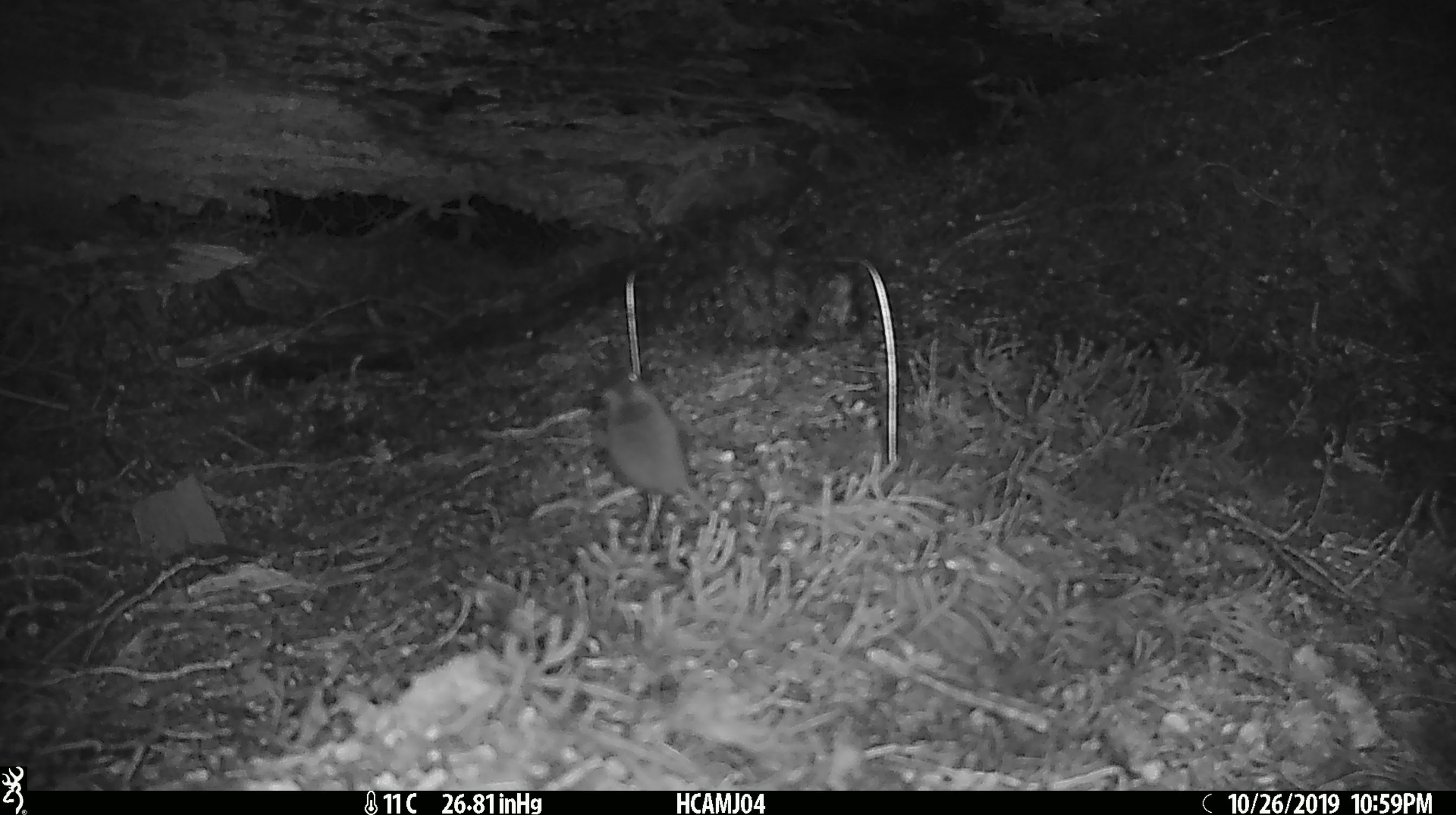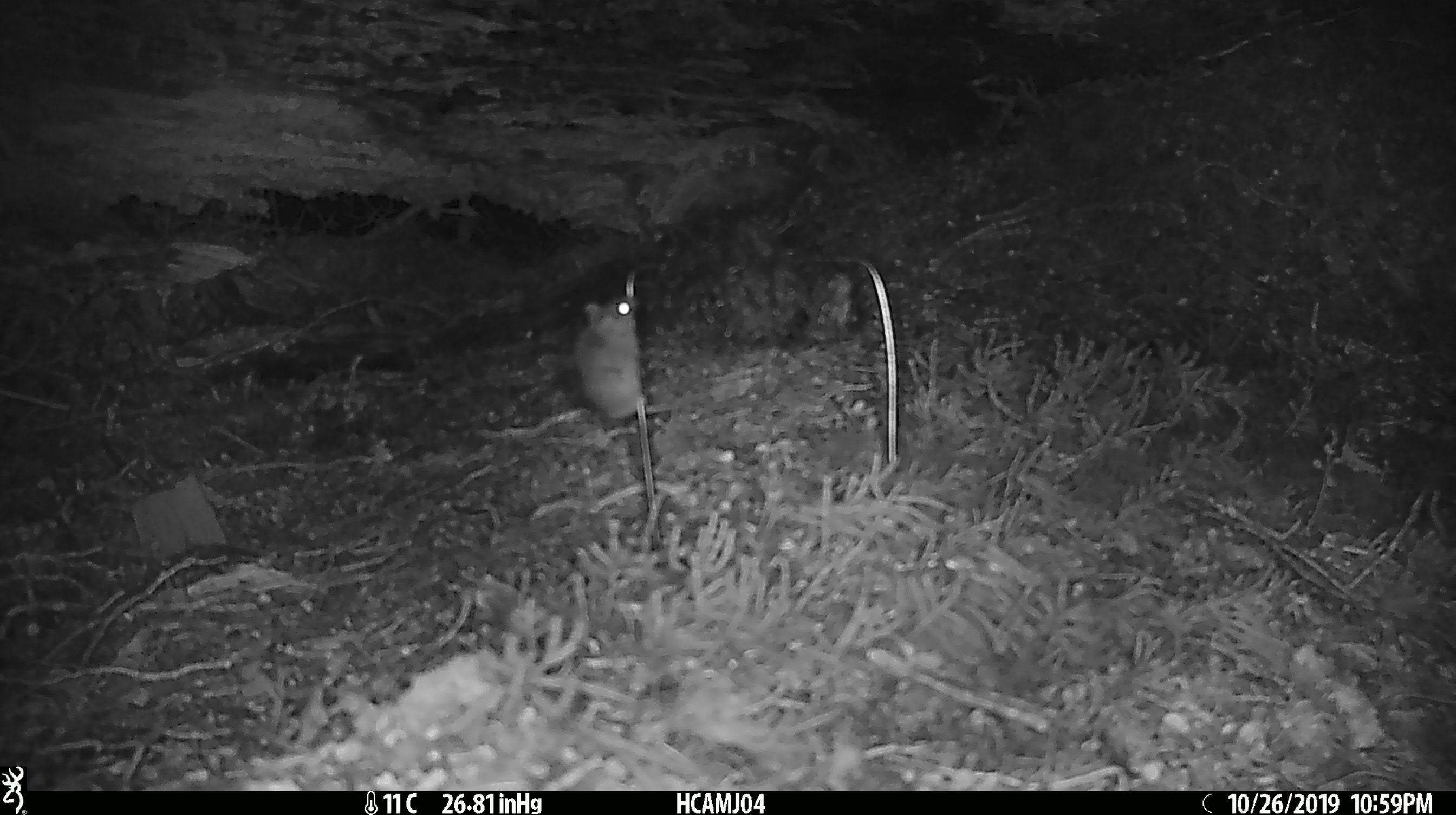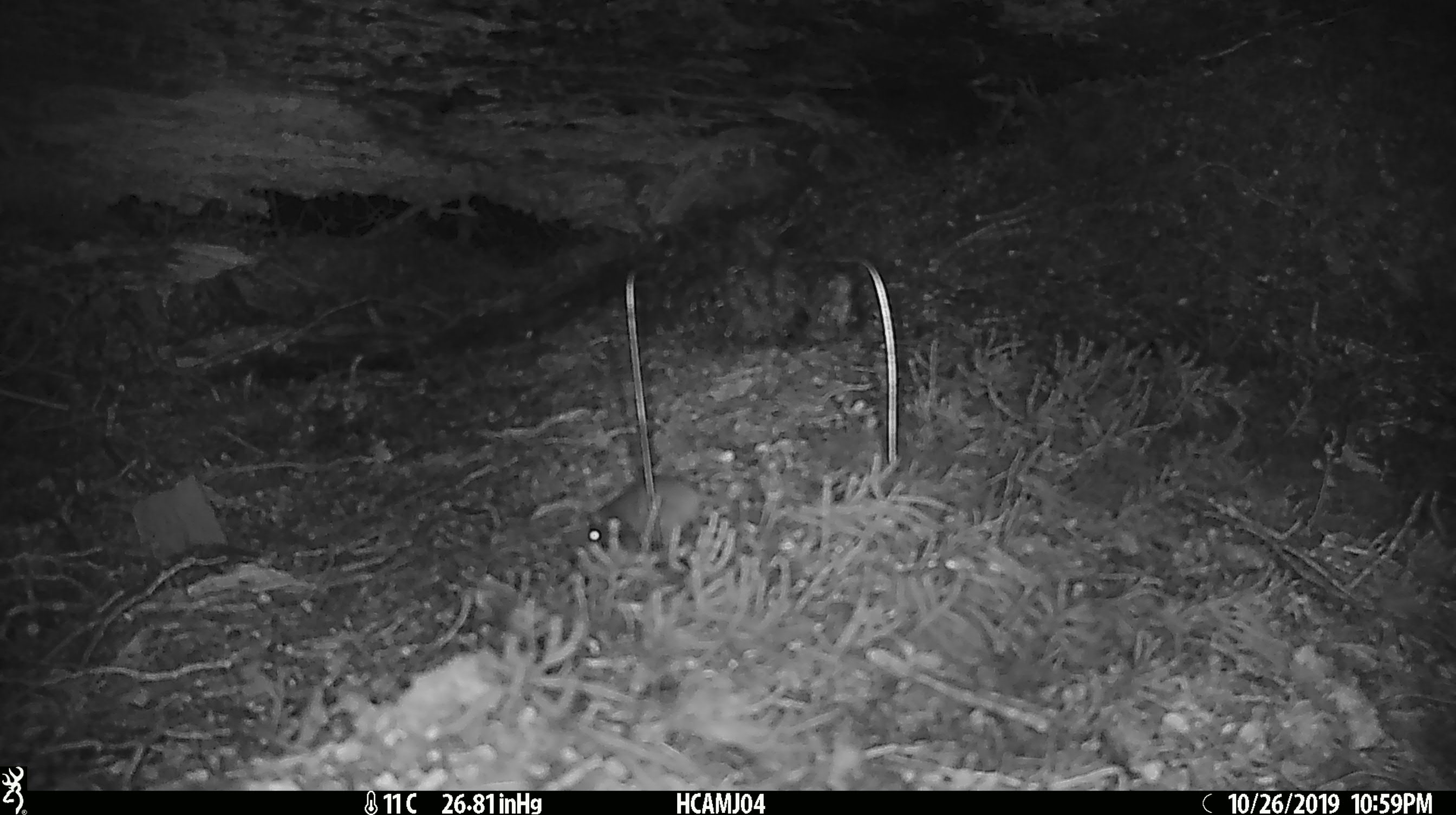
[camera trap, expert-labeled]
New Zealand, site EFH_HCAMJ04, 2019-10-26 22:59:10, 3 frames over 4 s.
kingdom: Animalia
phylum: Chordata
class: Mammalia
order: Rodentia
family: Muridae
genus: Mus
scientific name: Mus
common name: mouse